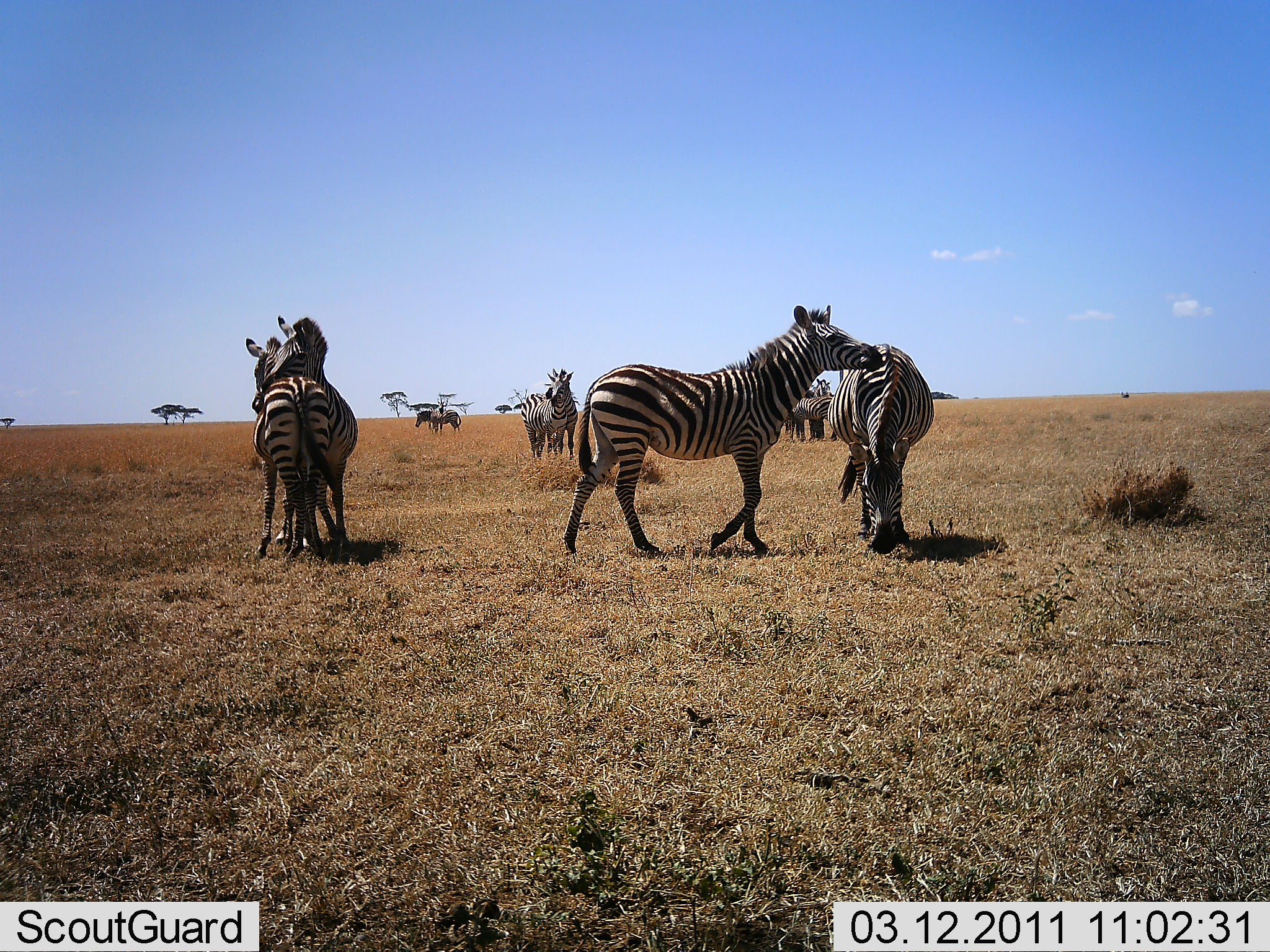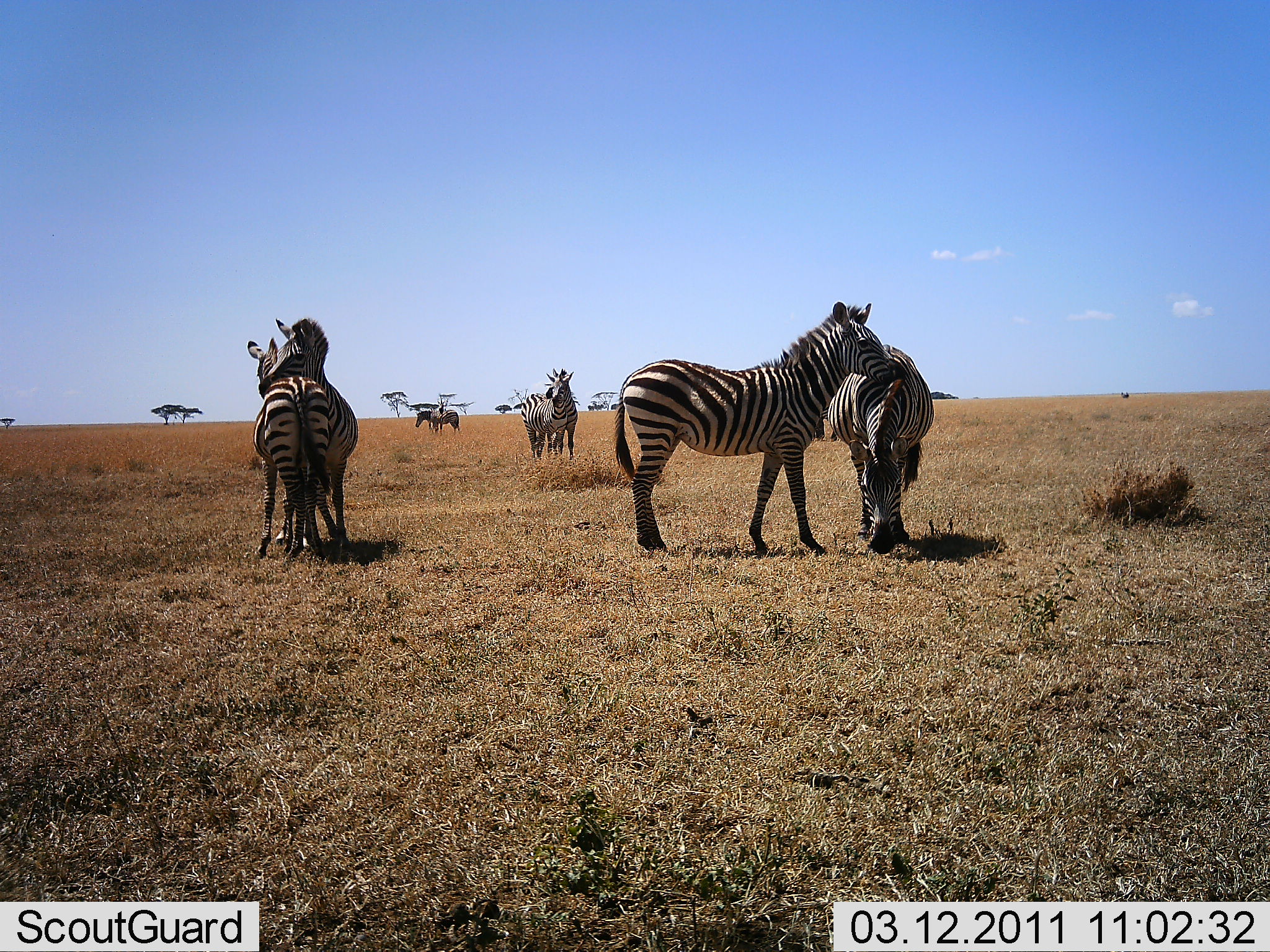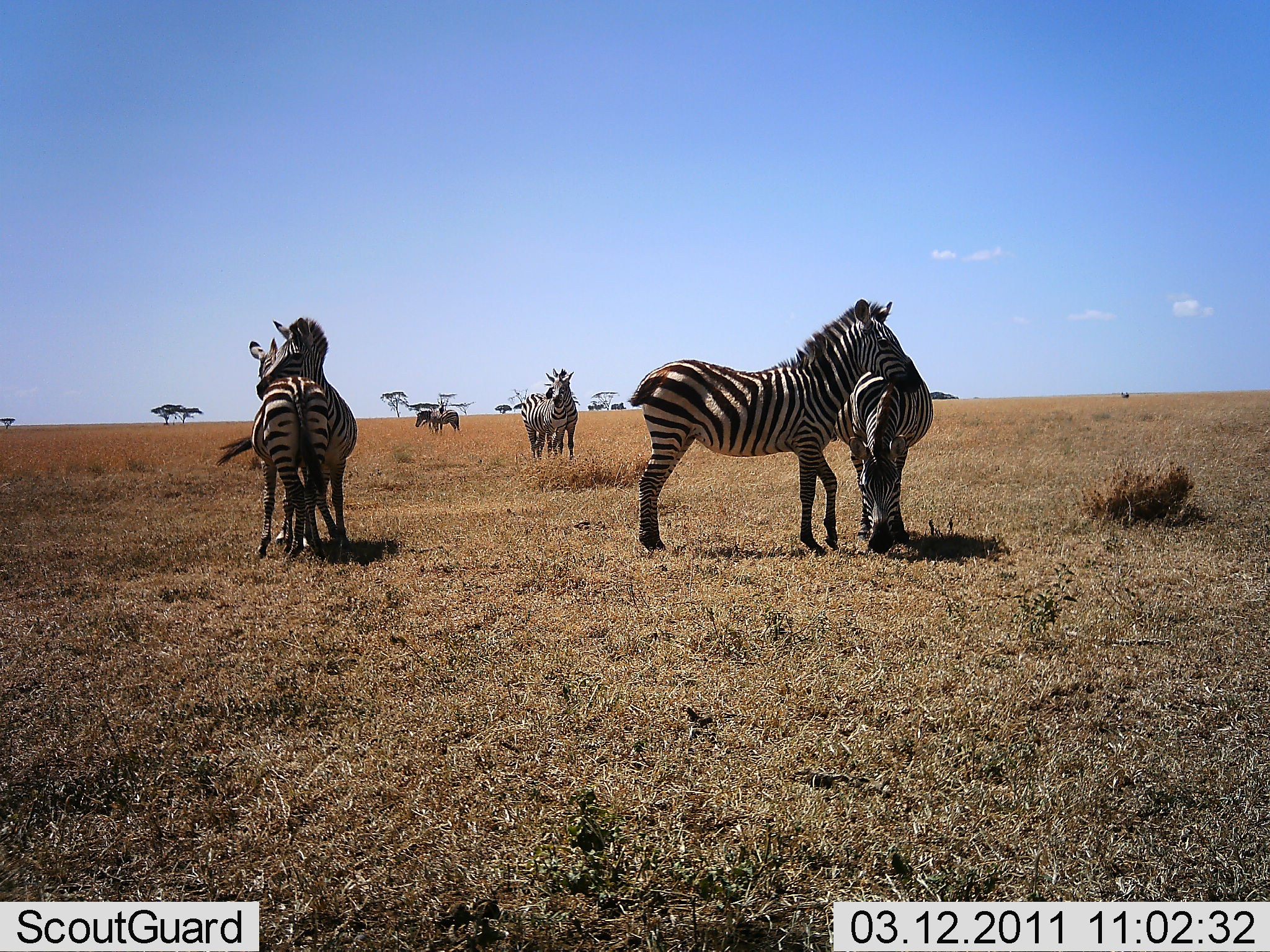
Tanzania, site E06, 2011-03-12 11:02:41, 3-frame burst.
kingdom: Animalia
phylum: Chordata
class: Mammalia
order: Perissodactyla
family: Equidae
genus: Equus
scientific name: Equus quagga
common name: plains zebra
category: zebra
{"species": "zebra (plains zebra) (Equus quagga)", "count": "8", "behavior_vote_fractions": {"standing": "64%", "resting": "9%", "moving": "18%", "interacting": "73%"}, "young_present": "0%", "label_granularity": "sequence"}